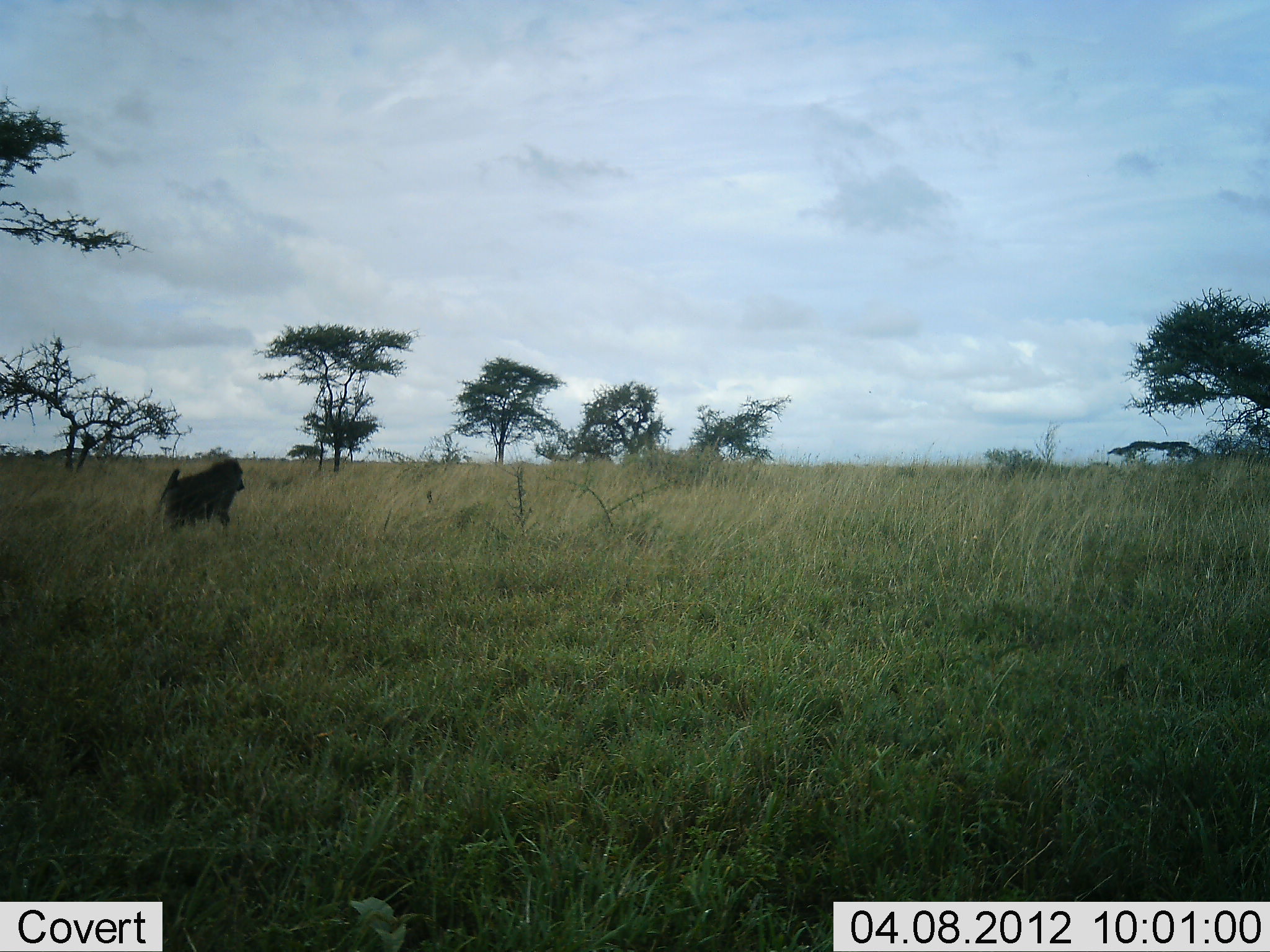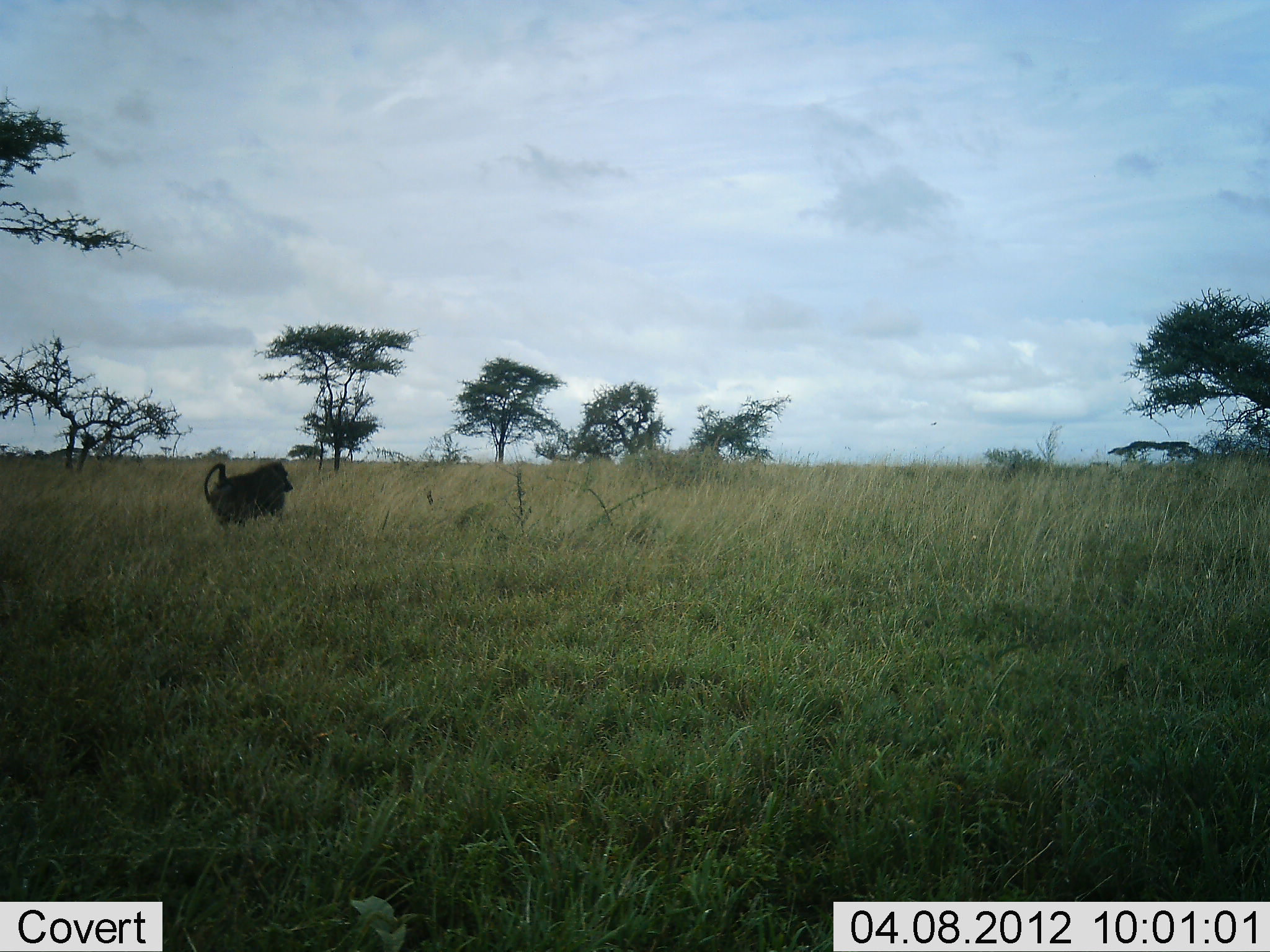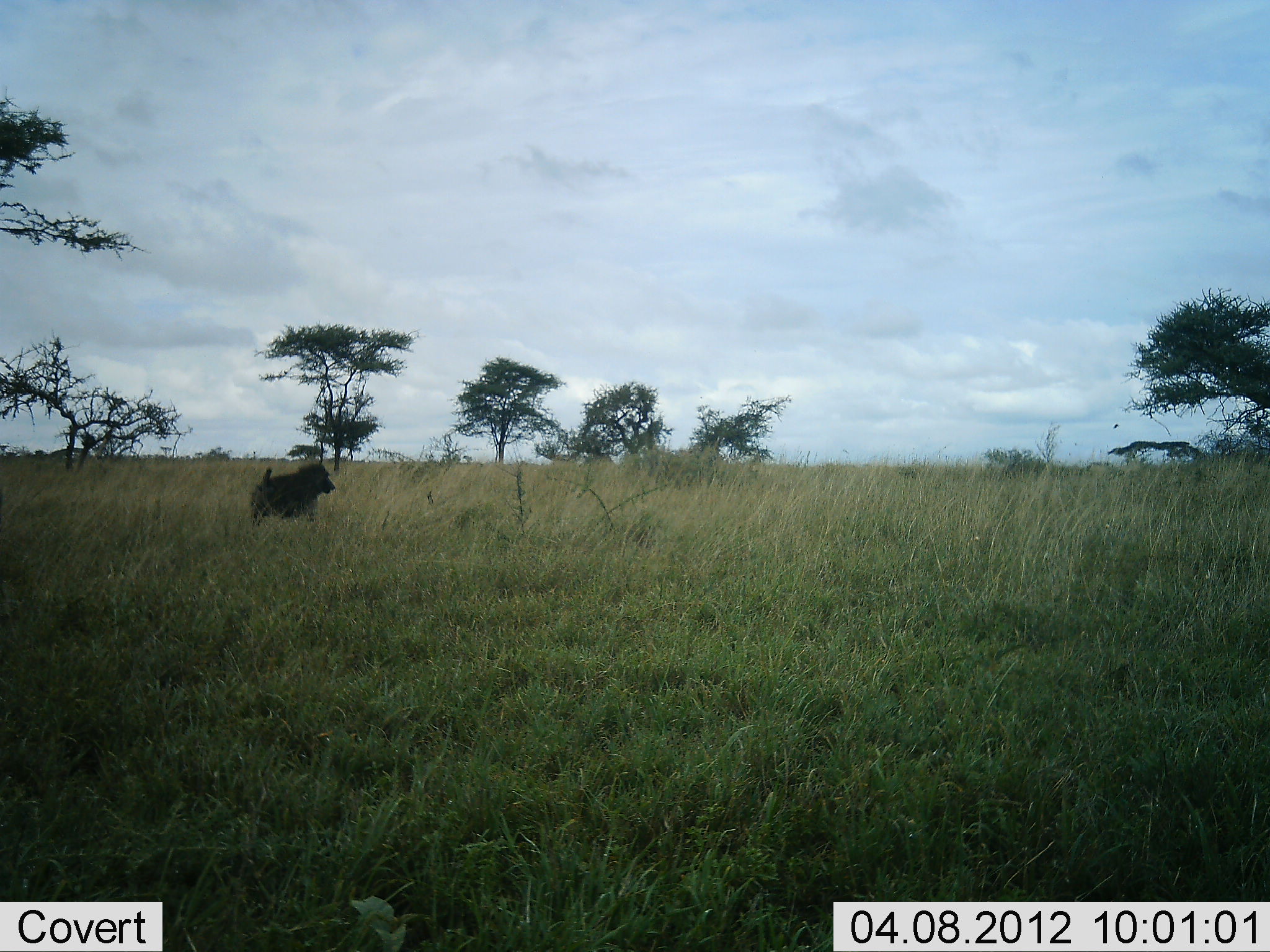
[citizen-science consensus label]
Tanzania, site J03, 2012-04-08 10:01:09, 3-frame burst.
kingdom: Animalia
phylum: Chordata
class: Mammalia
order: Primates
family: Cercopithecidae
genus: Papio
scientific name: Papio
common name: baboon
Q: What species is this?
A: Baboon (Papio).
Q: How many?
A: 1.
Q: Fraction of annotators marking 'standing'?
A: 6%.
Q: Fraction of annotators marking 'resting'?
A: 0%.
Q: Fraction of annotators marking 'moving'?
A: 94%.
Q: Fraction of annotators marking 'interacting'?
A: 0%.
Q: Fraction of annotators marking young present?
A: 0%.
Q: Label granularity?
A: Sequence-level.